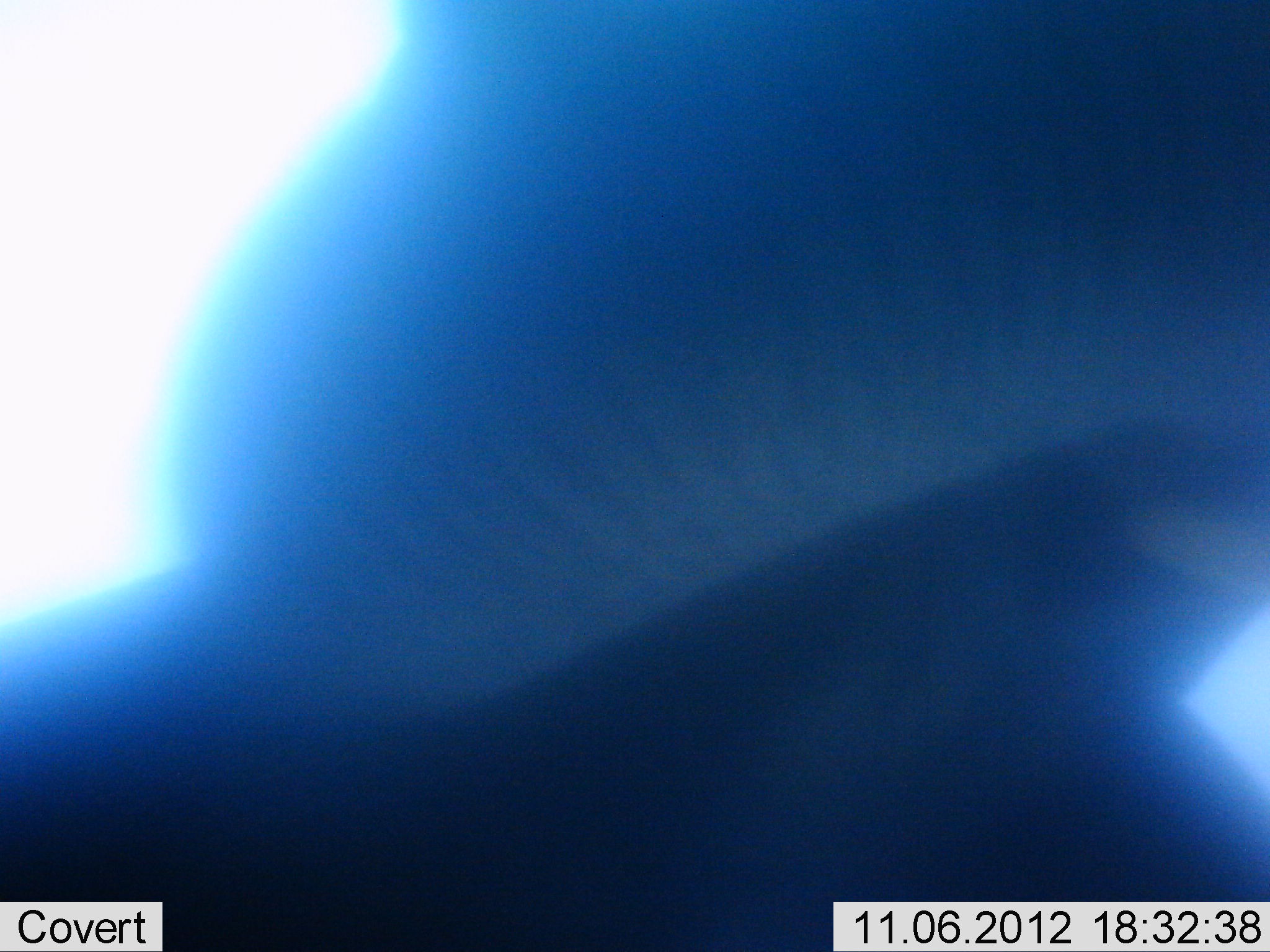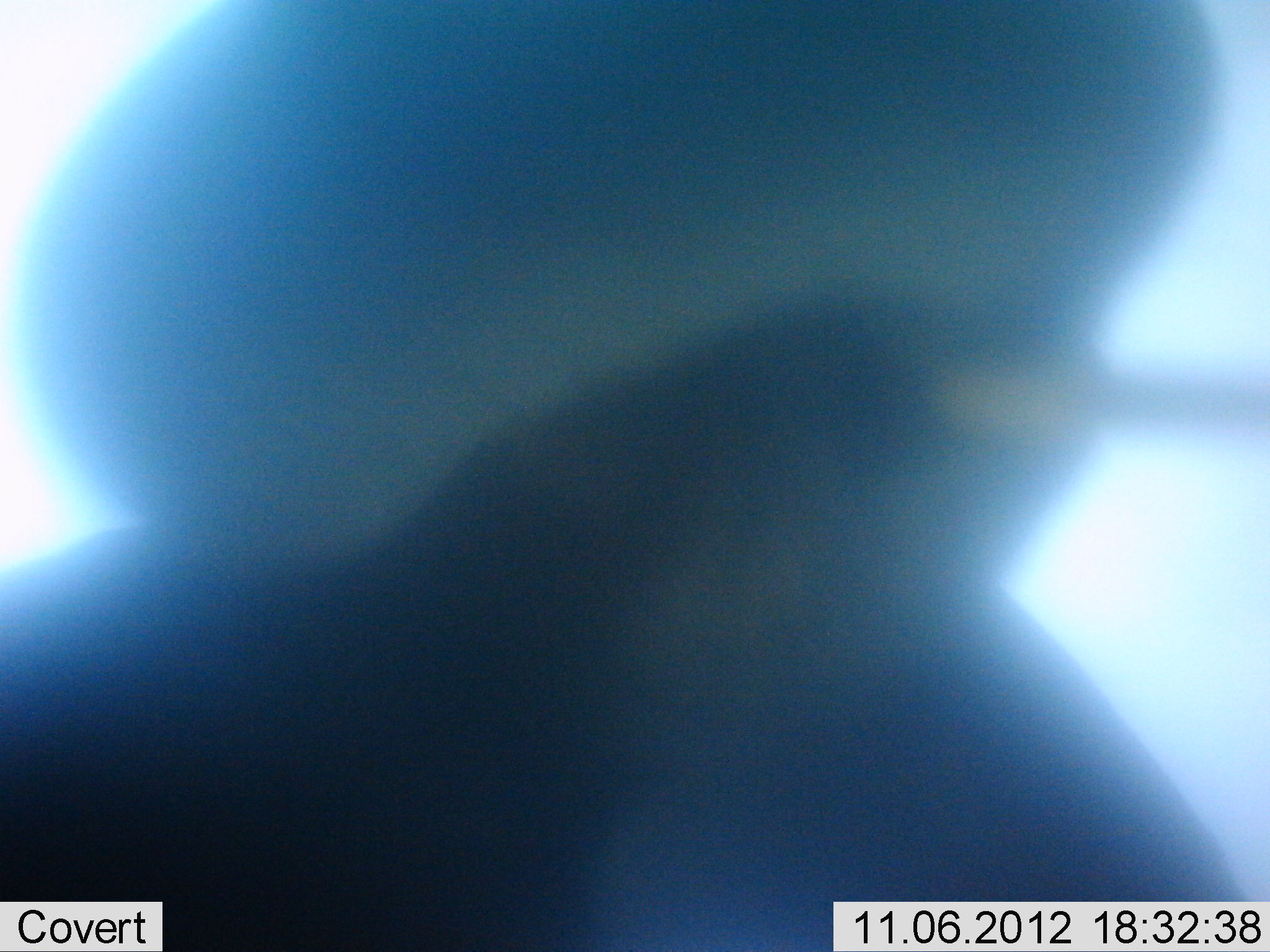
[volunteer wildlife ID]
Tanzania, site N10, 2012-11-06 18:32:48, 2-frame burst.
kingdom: Animalia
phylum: Chordata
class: Mammalia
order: Proboscidea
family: Elephantidae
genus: Loxodonta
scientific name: Loxodonta africana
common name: african bush elephant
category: elephant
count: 1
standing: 60%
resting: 0%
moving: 10%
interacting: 20%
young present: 0%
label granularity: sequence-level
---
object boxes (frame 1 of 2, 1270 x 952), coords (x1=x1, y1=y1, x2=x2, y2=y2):
animal: (x1=1, y1=1, x2=1269, y2=952)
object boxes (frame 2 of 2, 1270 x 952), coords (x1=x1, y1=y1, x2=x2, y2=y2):
animal: (x1=0, y1=0, x2=1269, y2=951)